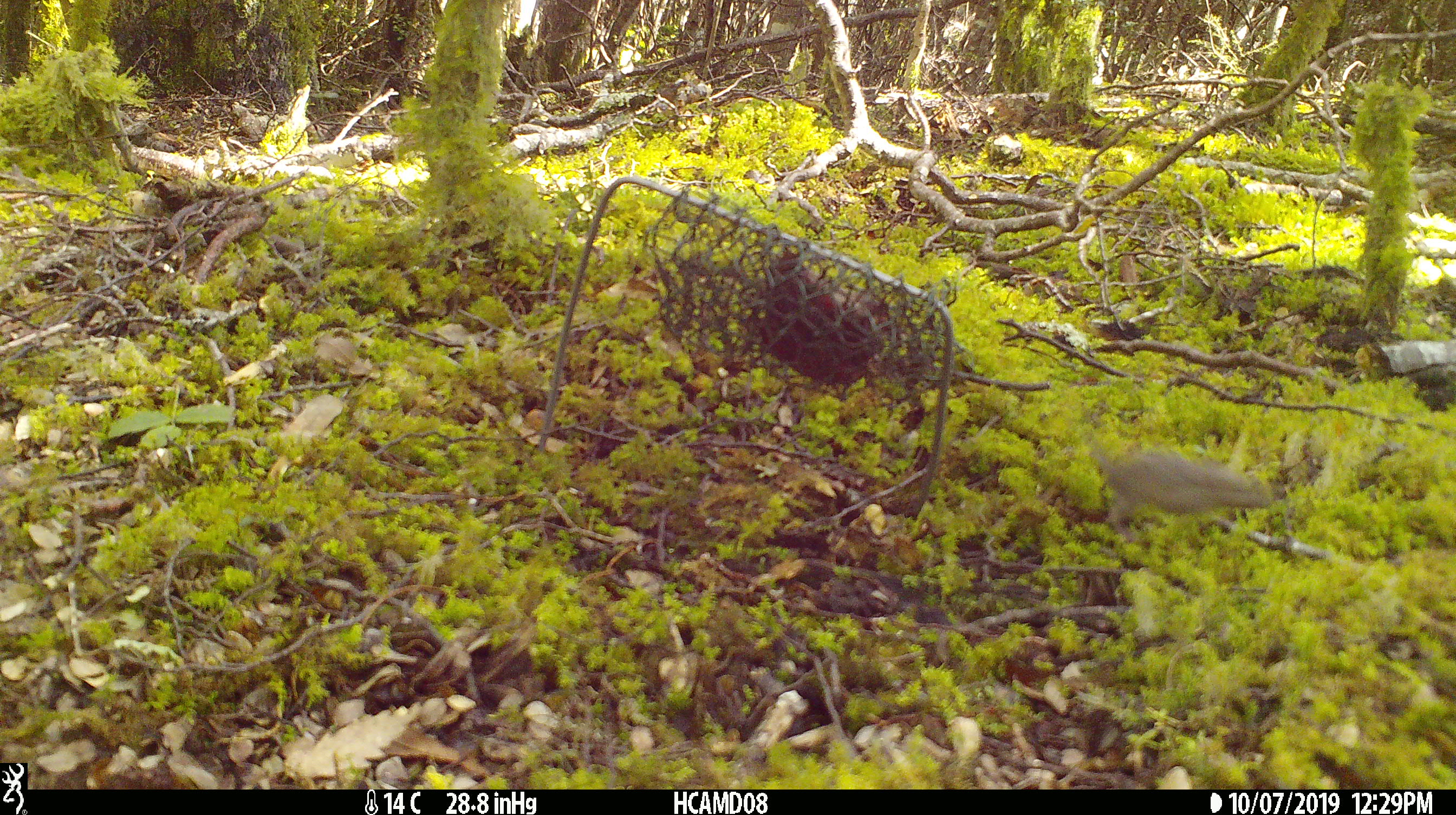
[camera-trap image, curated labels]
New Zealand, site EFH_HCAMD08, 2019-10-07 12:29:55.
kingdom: Animalia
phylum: Chordata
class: Mammalia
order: Rodentia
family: Muridae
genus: Mus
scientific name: Mus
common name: mouse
Mouse (Mus).